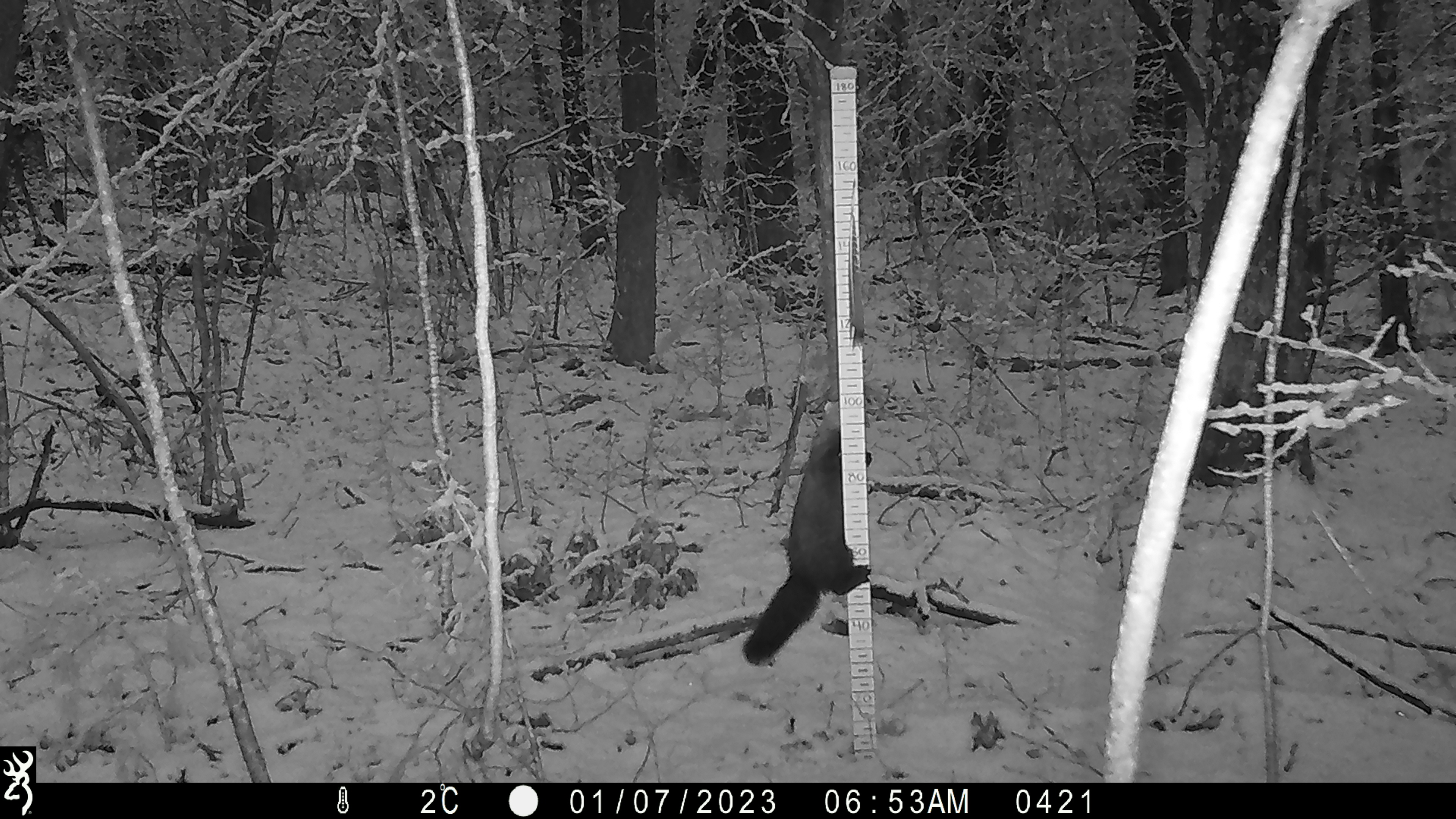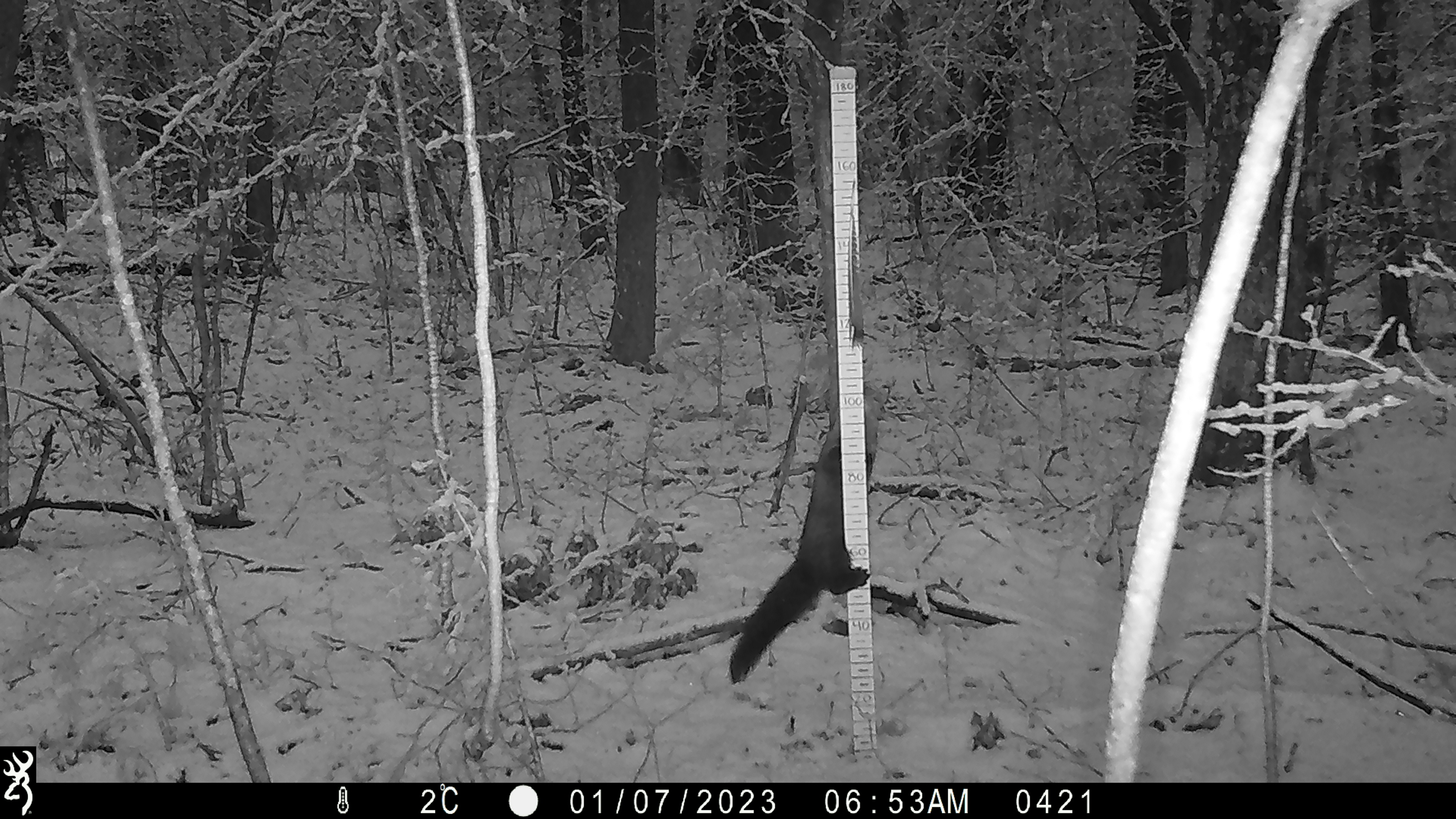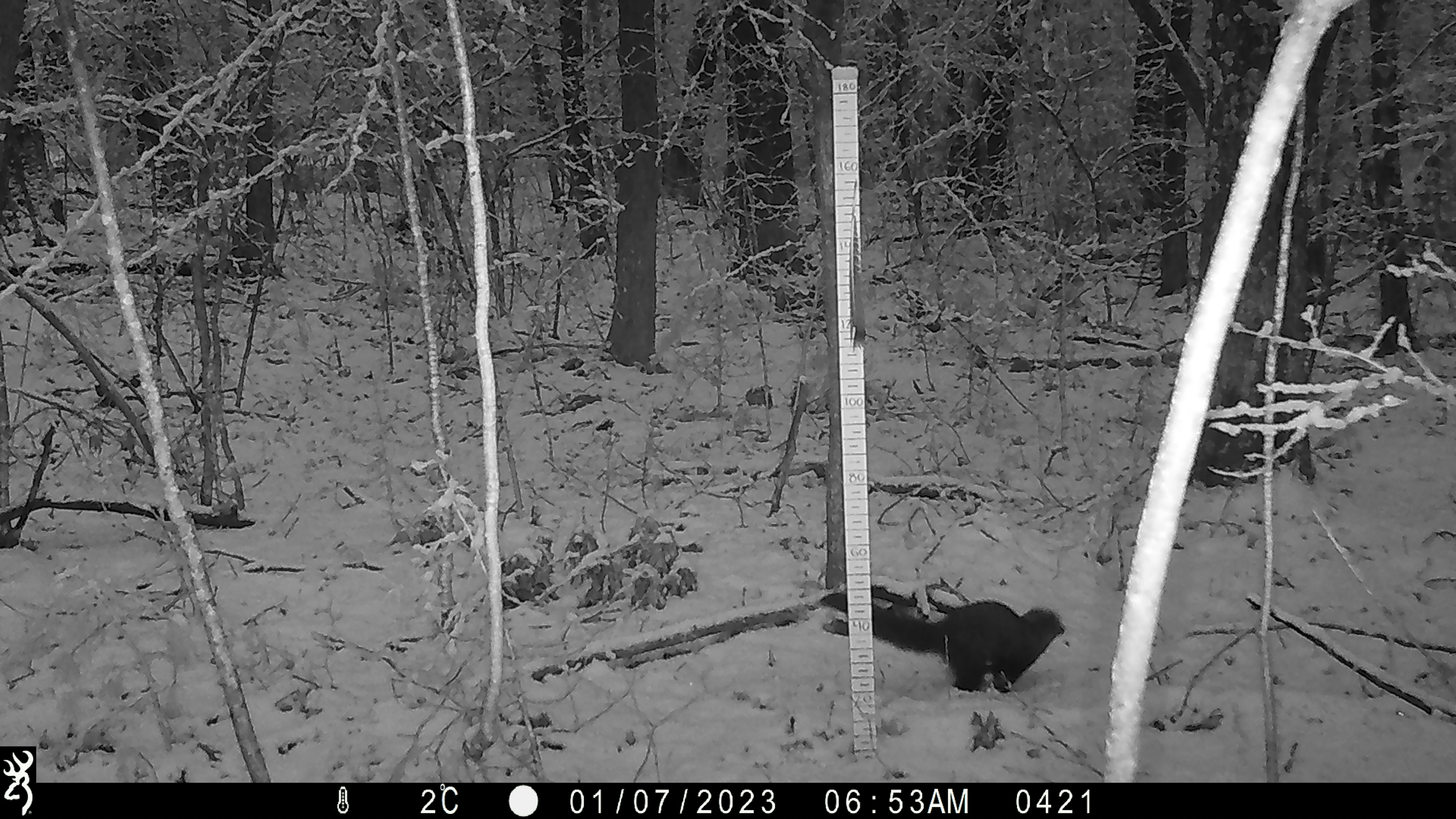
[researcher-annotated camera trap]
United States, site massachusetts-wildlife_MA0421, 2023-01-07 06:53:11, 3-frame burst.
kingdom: Animalia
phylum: Chordata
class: Mammalia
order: Carnivora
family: Mustelidae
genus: Pekania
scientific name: Pekania pennanti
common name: fisher